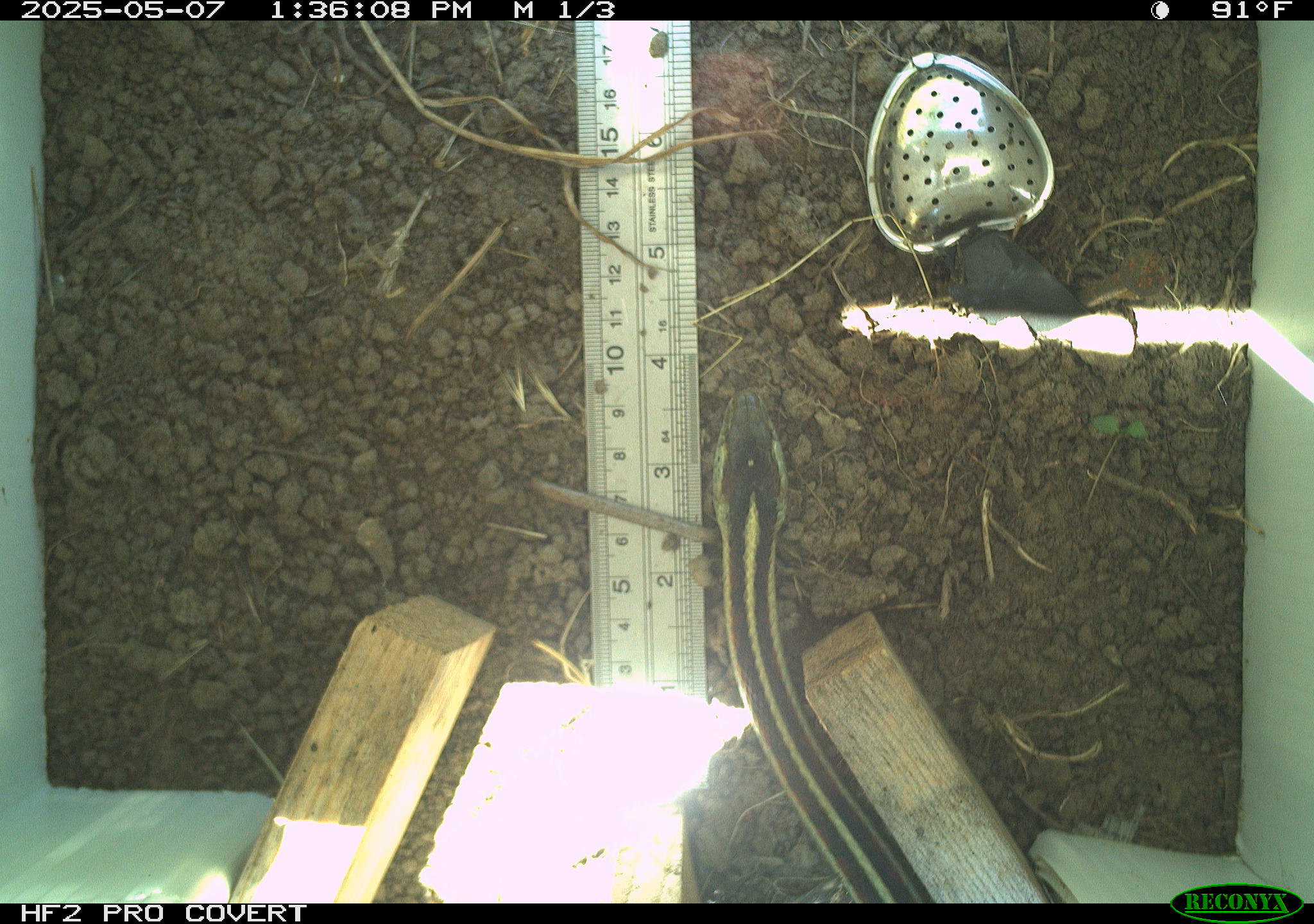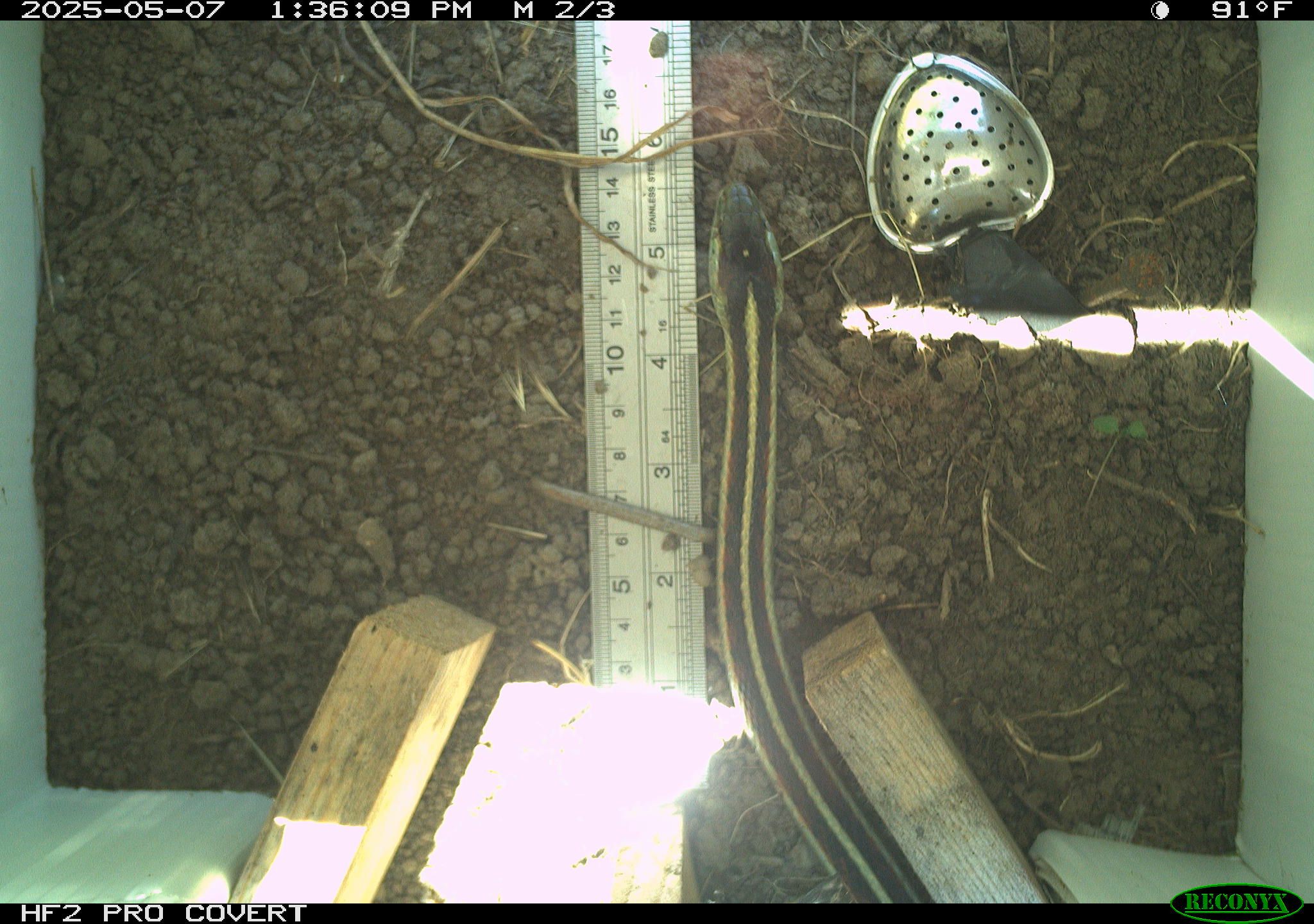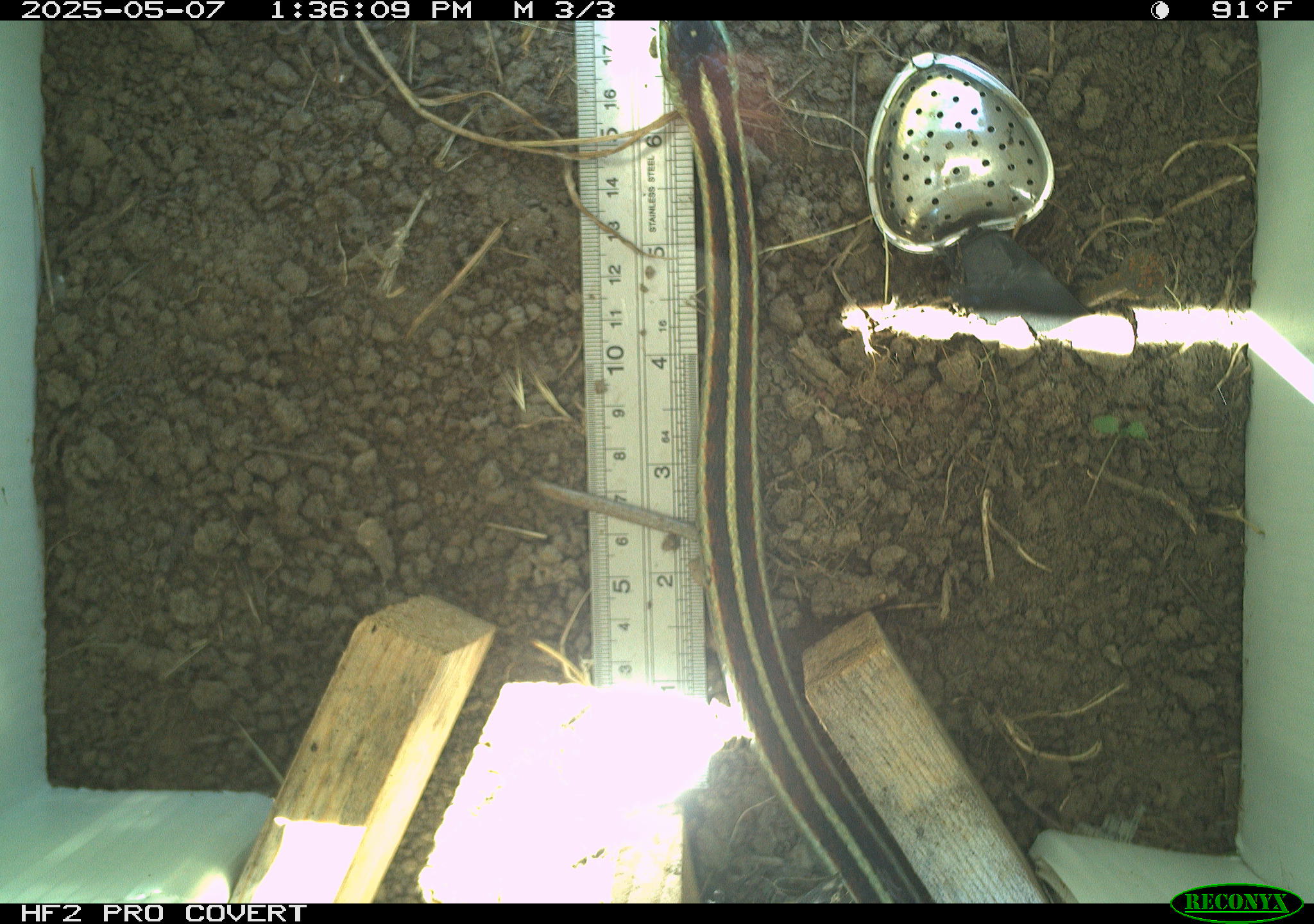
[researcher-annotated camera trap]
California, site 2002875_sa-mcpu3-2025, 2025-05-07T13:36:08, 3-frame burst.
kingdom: Animalia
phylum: Chordata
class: Reptilia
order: Squamata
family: Colubridae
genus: Thamnophis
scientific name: Thamnophis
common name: american gartersnakes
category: thamnophis species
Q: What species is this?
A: Thamnophis species (american gartersnakes) (Thamnophis).